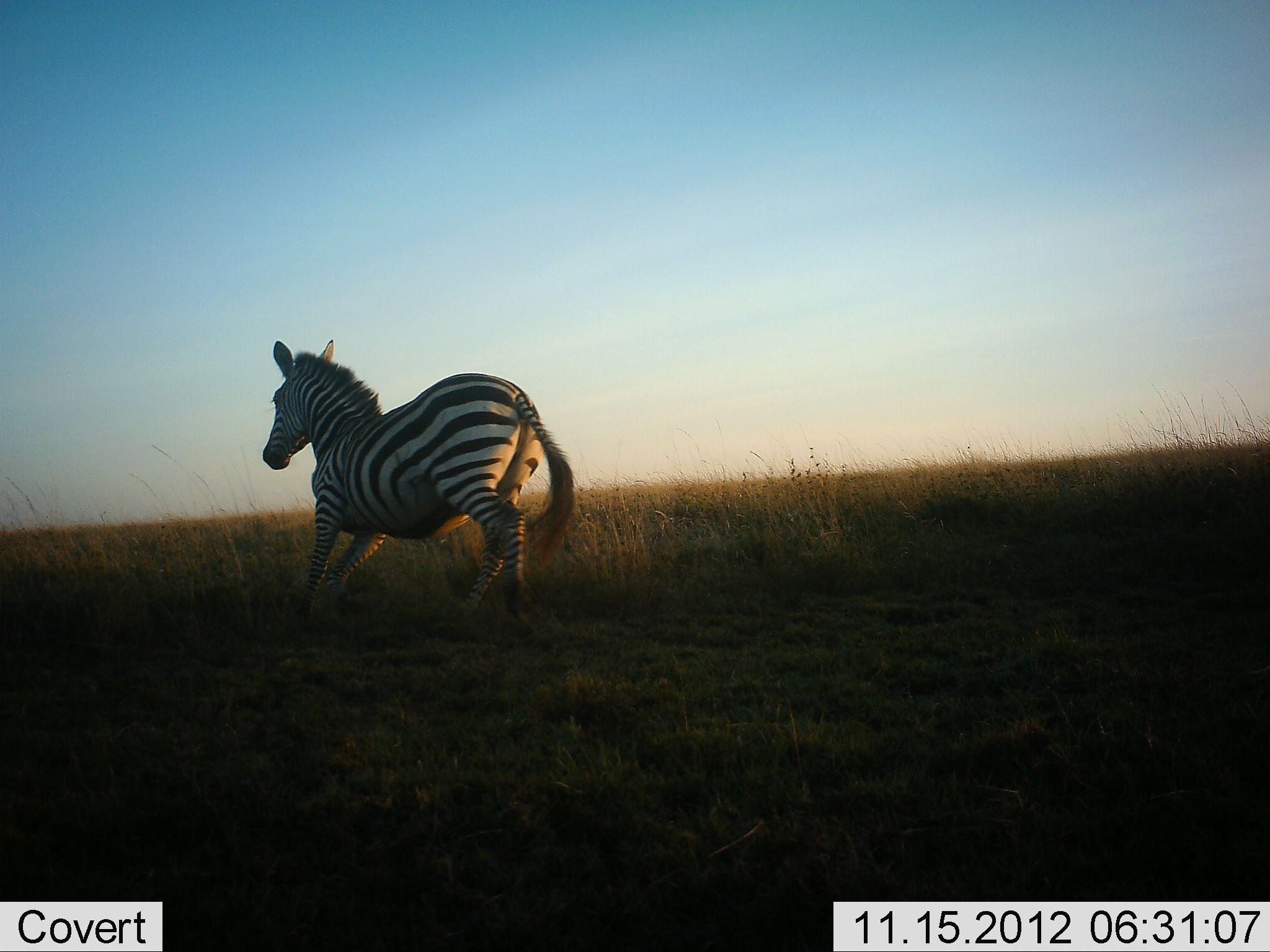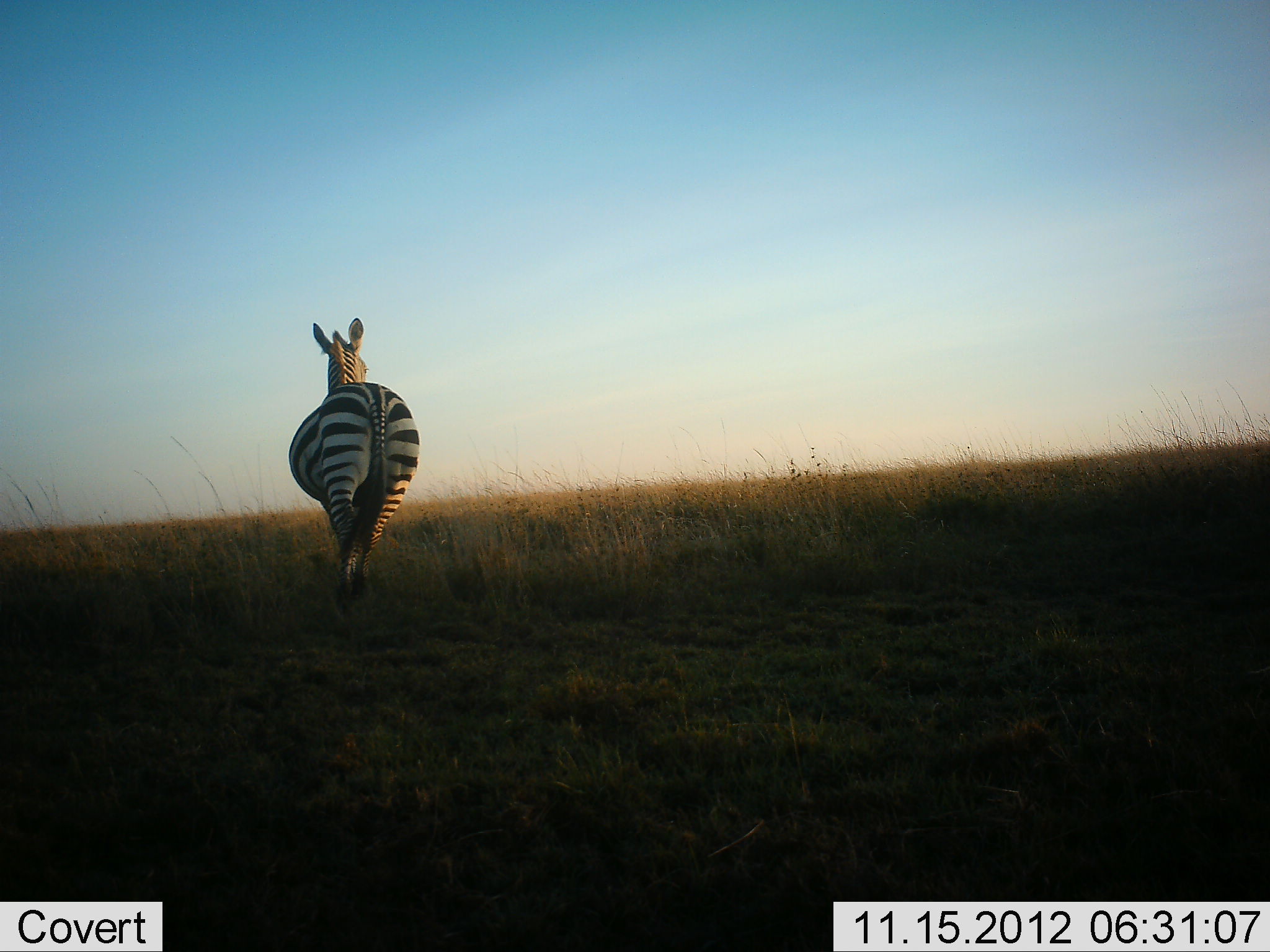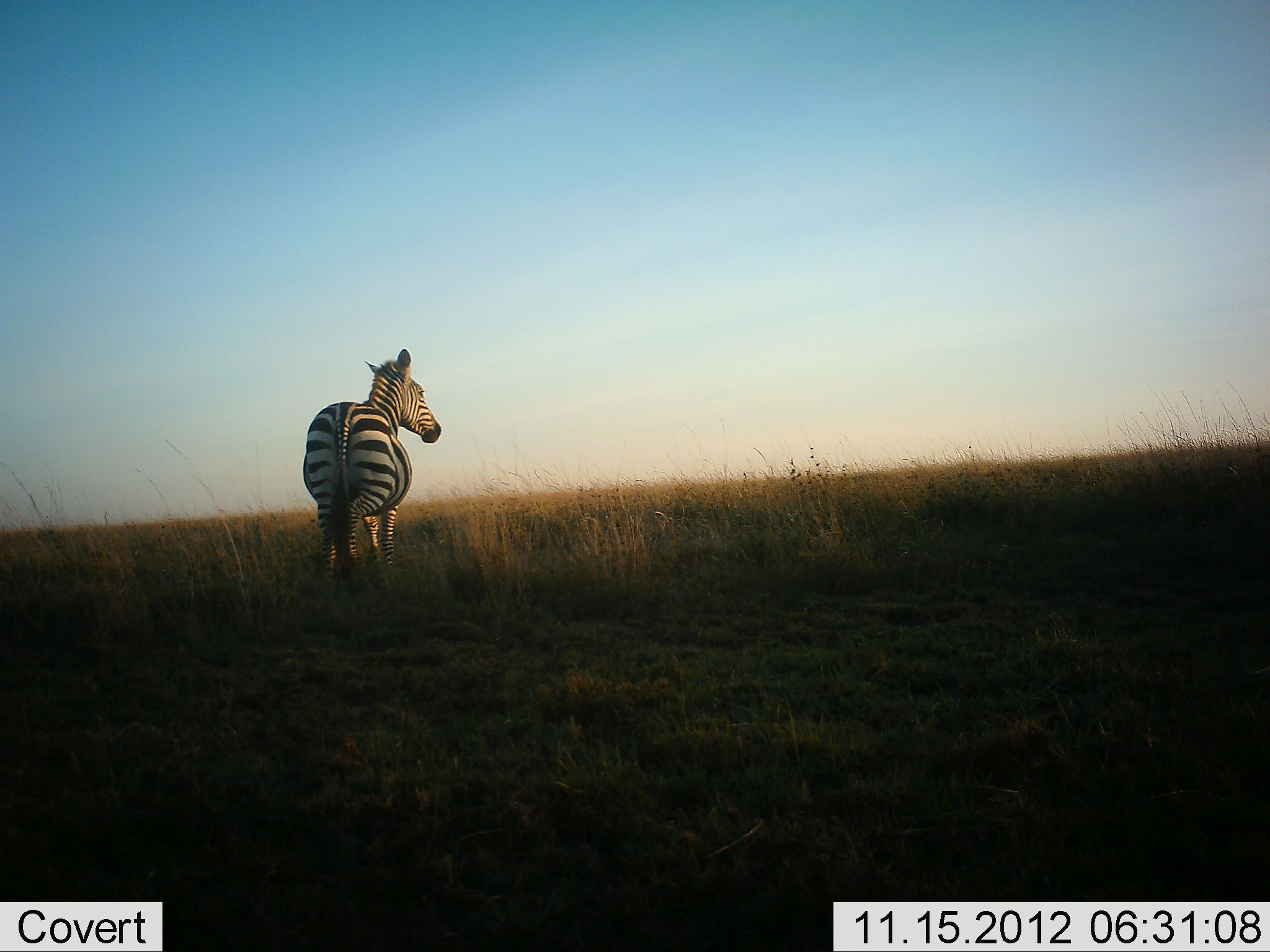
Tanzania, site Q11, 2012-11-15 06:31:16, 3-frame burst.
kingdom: Animalia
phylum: Chordata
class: Mammalia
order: Perissodactyla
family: Equidae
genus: Equus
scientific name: Equus quagga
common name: plains zebra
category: zebra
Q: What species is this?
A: Zebra (plains zebra) (Equus quagga).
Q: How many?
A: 1.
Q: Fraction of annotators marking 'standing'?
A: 10%.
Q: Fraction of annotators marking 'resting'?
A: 0%.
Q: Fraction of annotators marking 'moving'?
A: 100%.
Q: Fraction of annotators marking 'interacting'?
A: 0%.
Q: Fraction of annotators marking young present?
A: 0%.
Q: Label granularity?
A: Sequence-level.